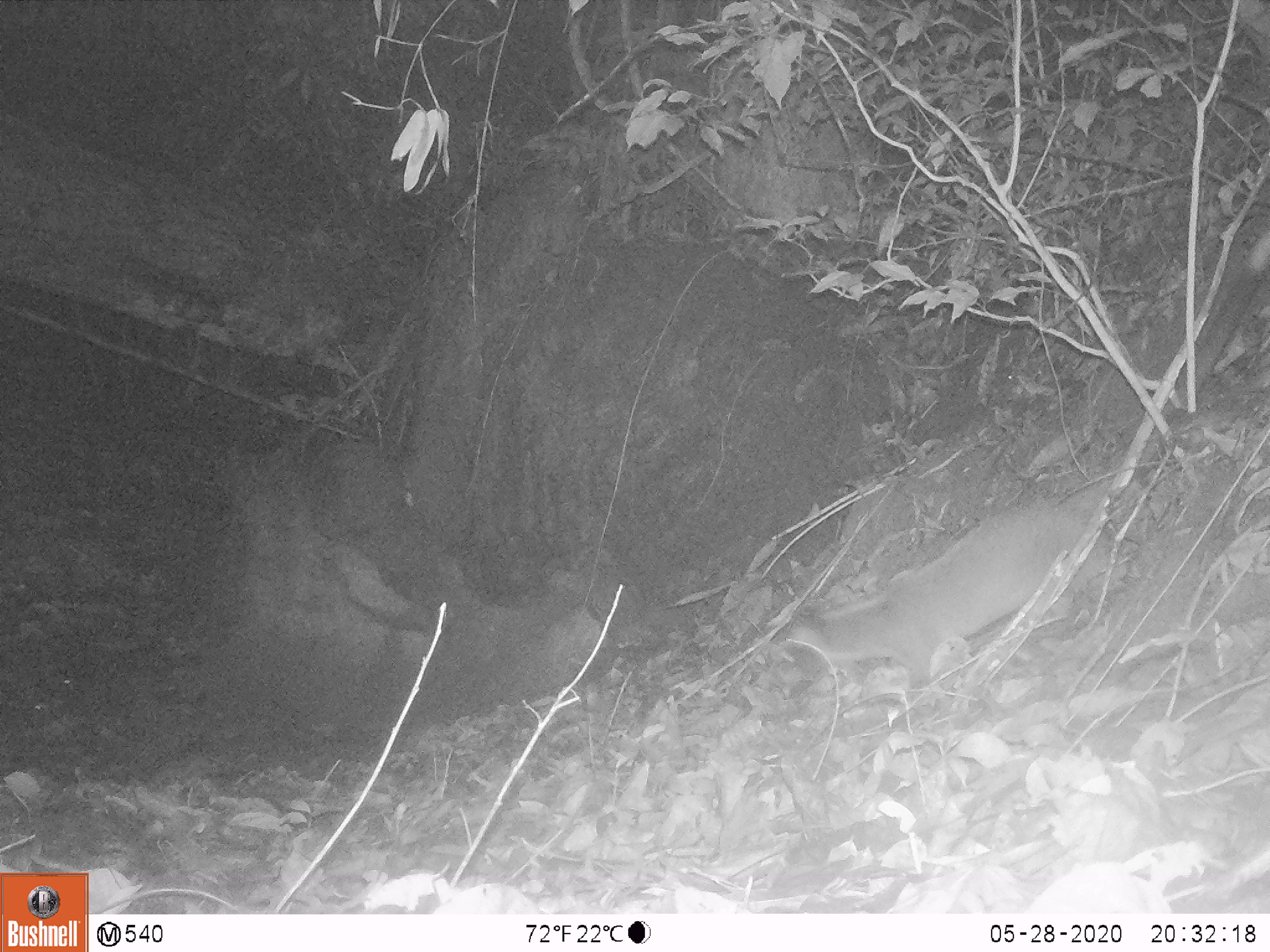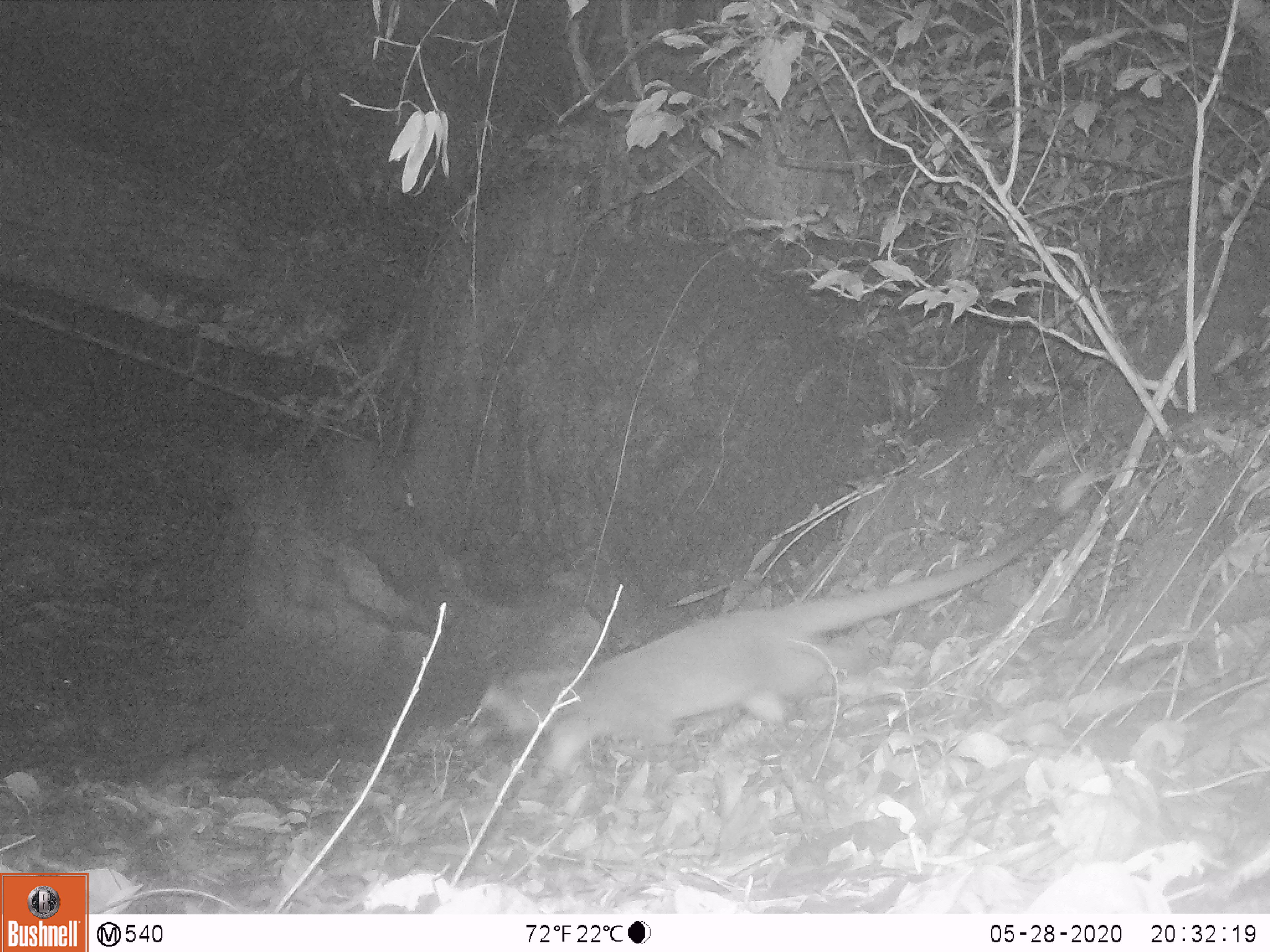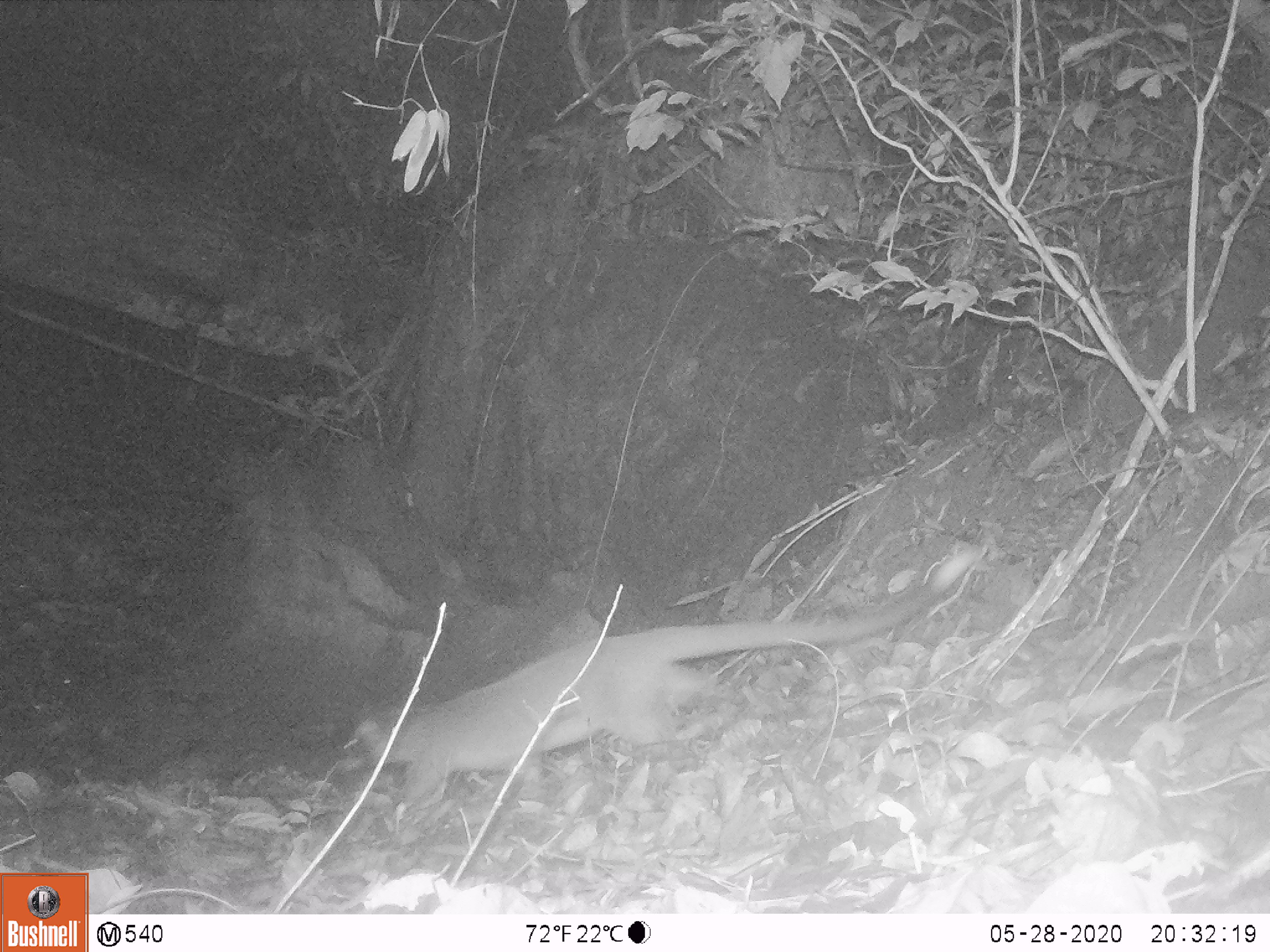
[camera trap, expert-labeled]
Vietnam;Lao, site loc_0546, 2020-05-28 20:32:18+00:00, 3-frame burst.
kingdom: Animalia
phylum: Chordata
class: Mammalia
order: Carnivora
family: Viverridae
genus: Paguma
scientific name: Paguma larvata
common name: masked palm civet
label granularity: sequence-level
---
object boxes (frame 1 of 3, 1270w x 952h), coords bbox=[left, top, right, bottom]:
masked palm civet: bbox=[780, 413, 1240, 696]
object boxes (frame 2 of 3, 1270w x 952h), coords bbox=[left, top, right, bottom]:
masked palm civet: bbox=[460, 465, 1100, 785]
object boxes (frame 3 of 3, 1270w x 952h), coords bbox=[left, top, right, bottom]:
masked palm civet: bbox=[338, 549, 981, 802]